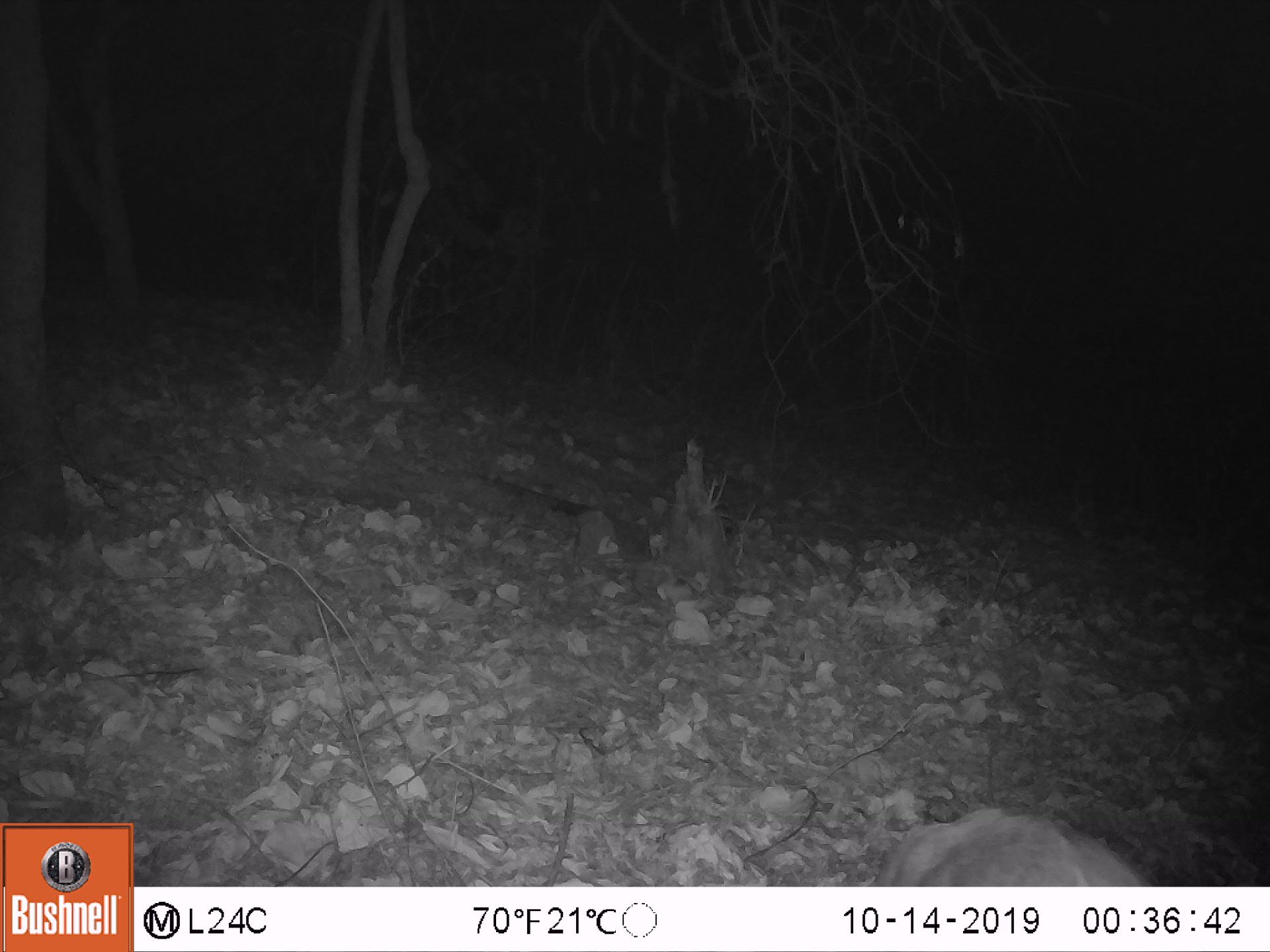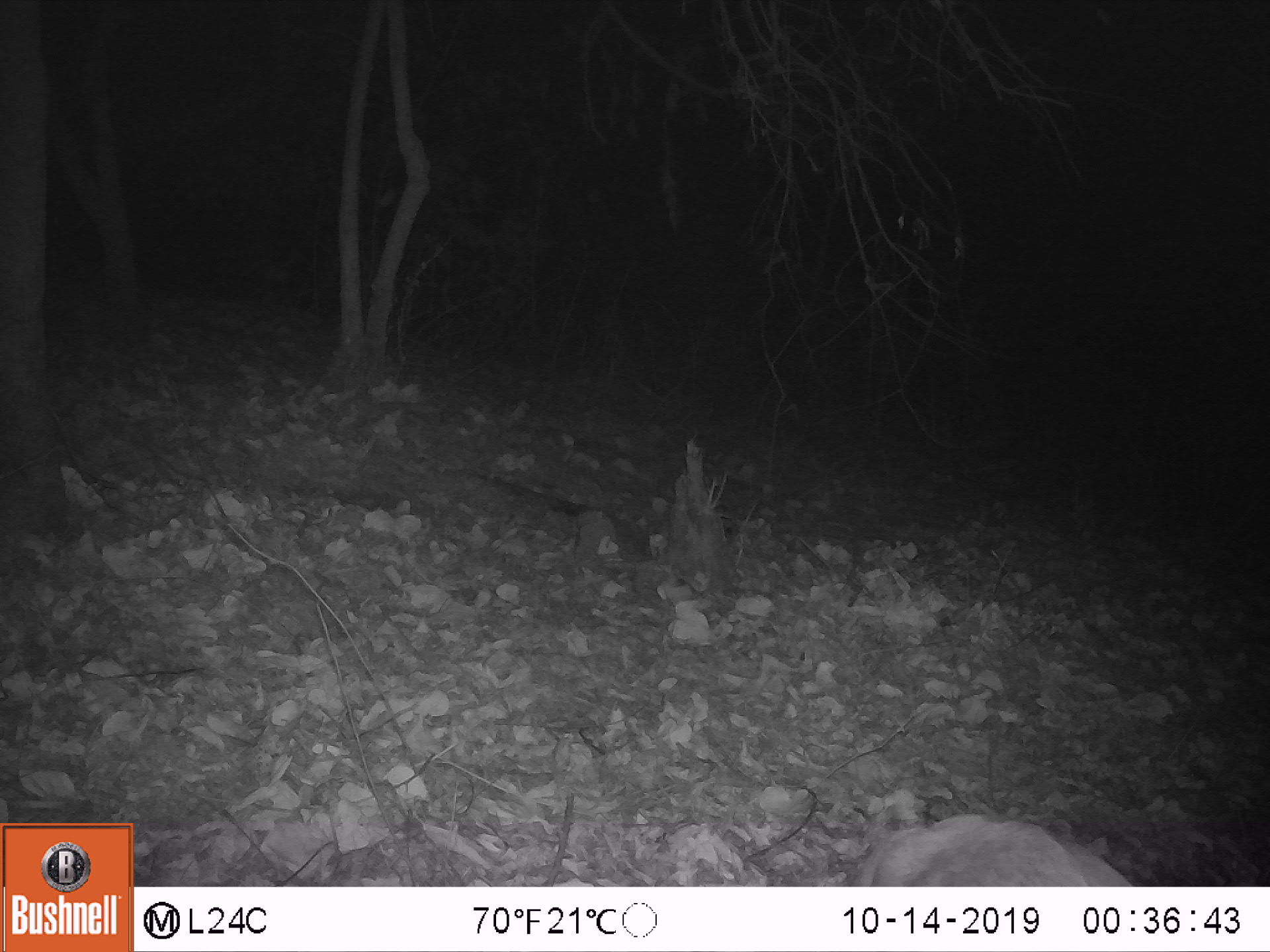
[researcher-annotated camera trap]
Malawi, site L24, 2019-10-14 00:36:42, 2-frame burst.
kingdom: Animalia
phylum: Chordata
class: Mammalia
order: Artiodactyla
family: Bovidae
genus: Tragelaphus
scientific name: Tragelaphus sylvaticus sylvaticus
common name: cape bushbuck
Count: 1.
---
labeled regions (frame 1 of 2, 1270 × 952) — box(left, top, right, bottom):
cape bushbuck: box(867, 807, 1150, 882)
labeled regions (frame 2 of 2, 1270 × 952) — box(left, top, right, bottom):
cape bushbuck: box(842, 812, 1139, 882)